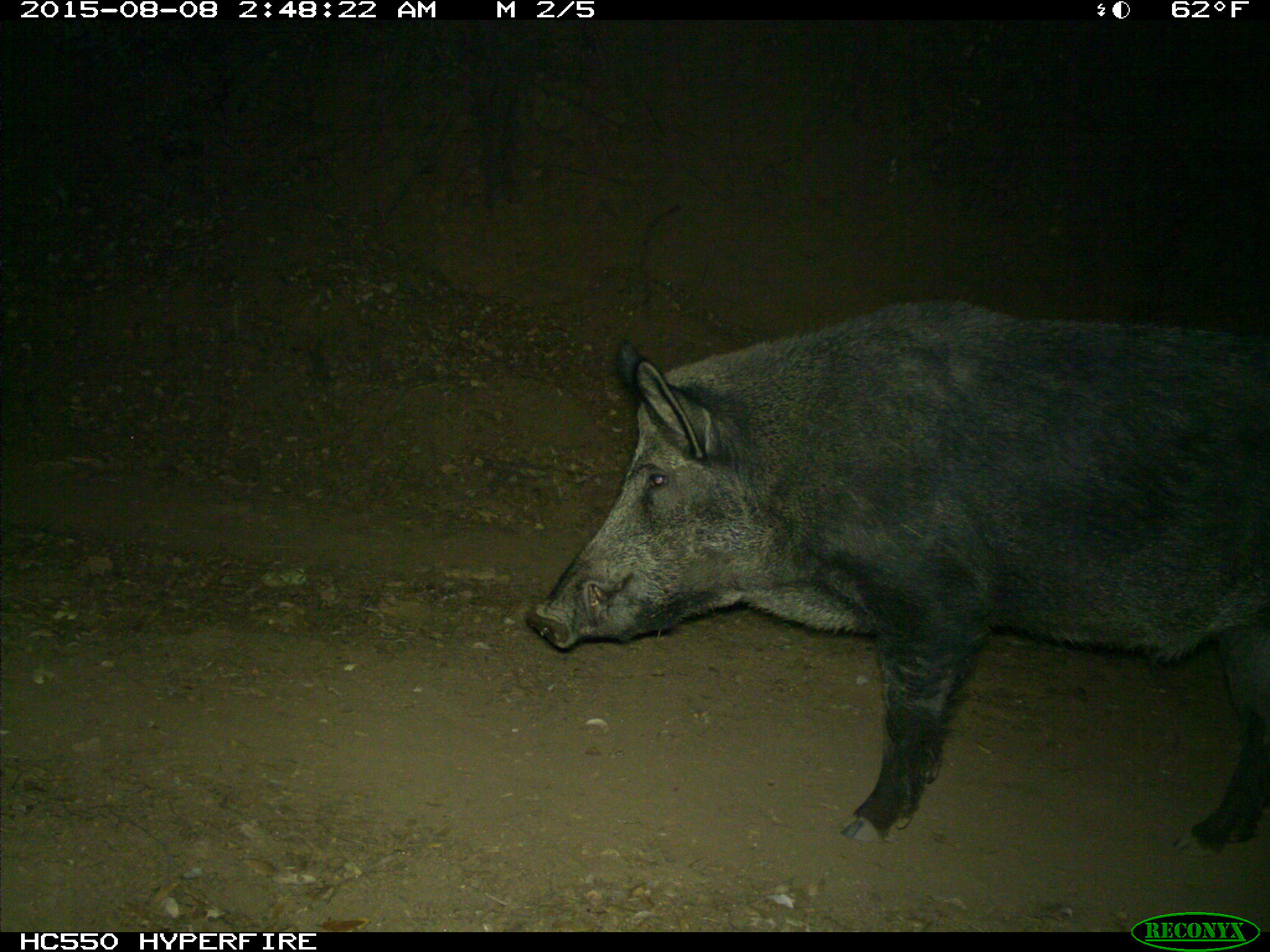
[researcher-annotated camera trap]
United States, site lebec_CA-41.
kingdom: Animalia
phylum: Chordata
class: Mammalia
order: Artiodactyla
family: Suidae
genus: Sus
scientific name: Sus scrofa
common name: wild boar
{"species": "Sus scrofa (wild boar)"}